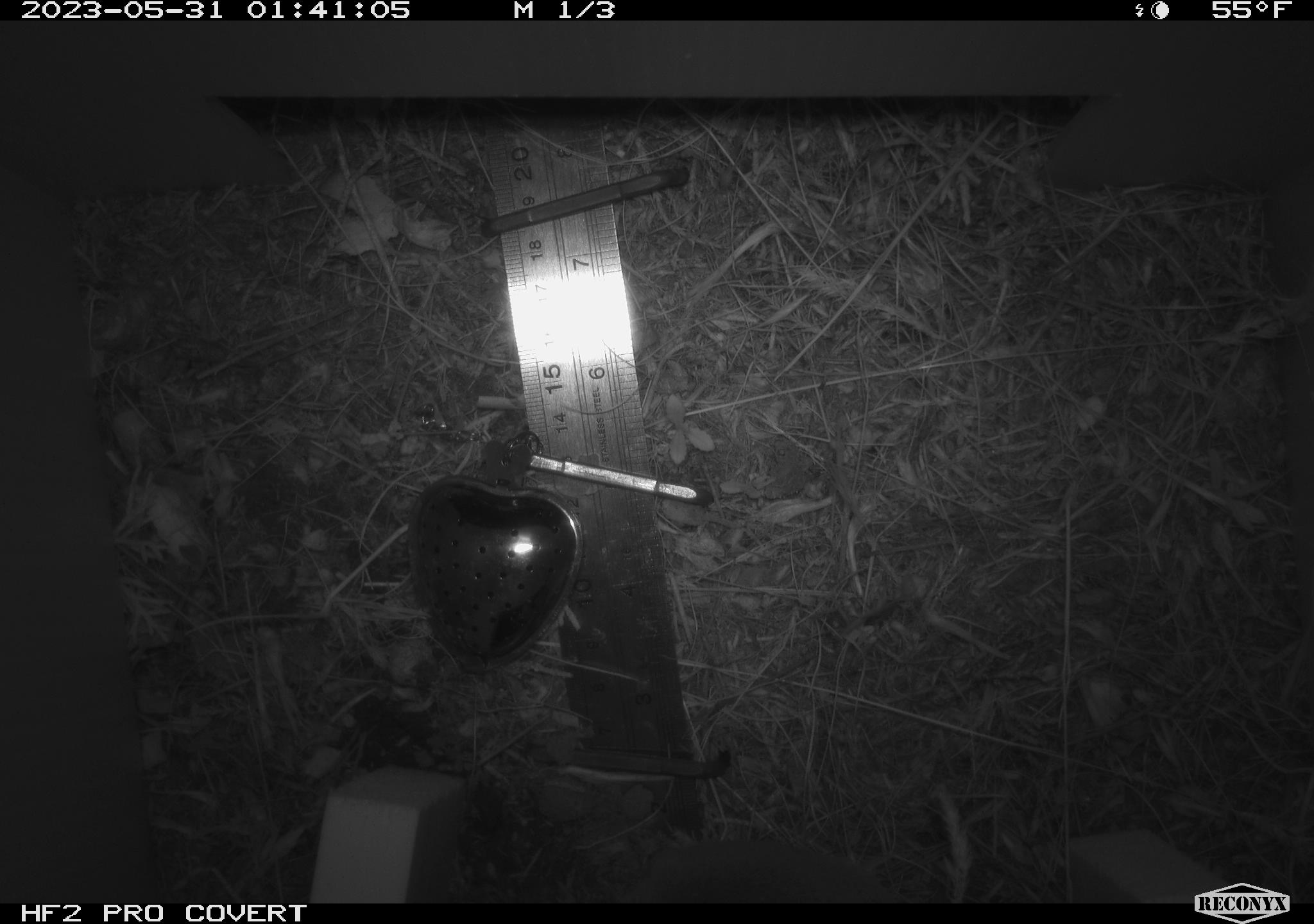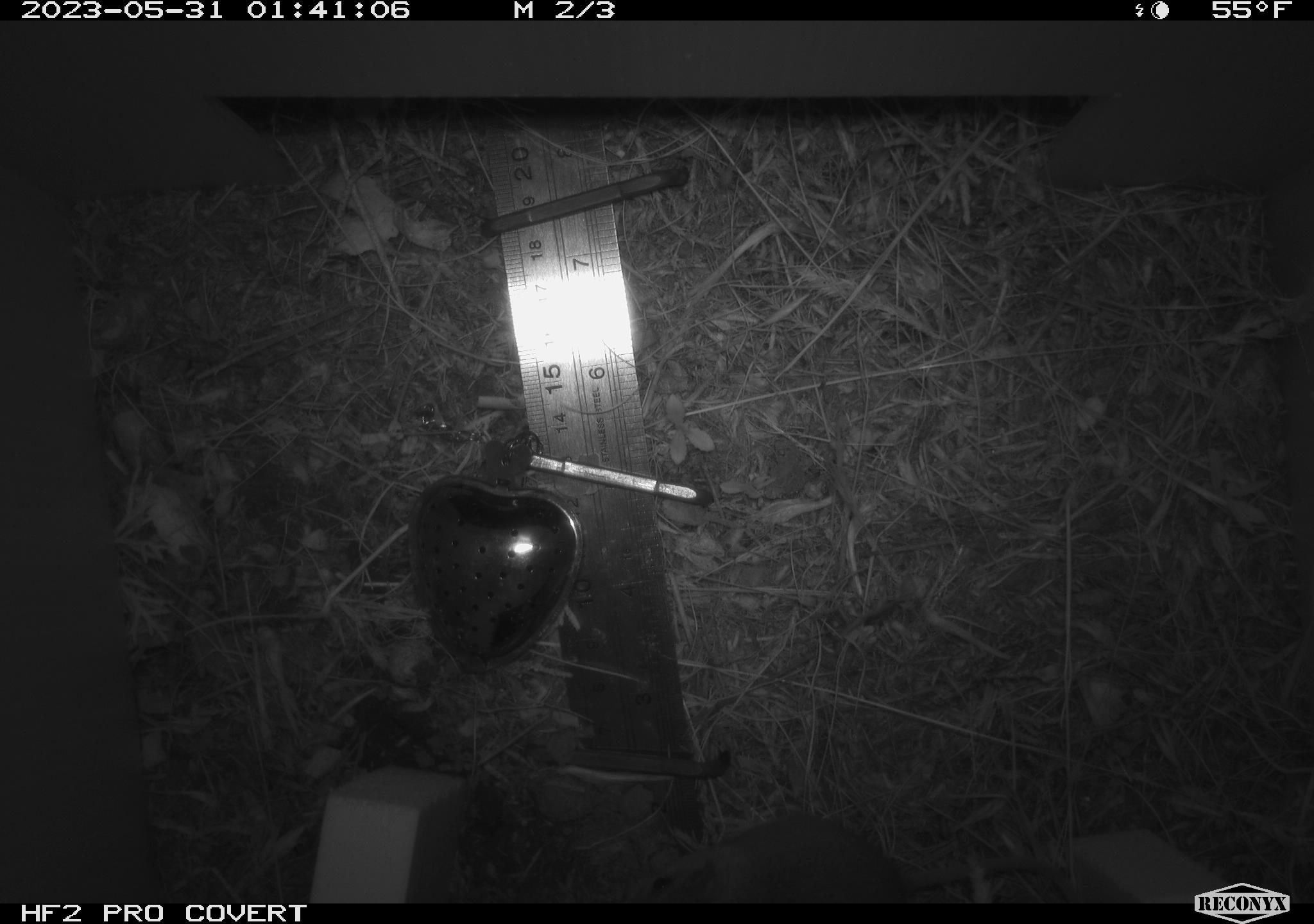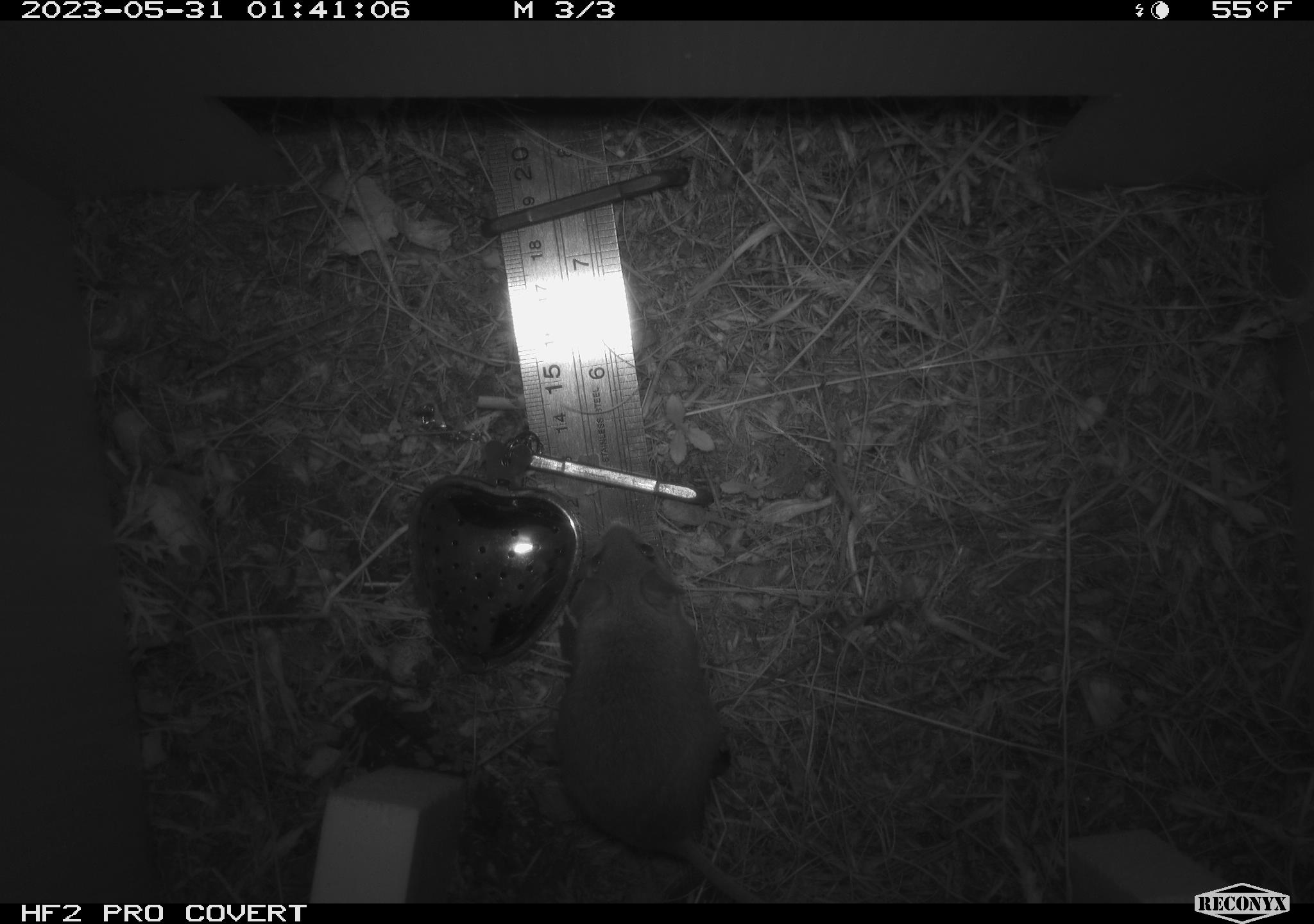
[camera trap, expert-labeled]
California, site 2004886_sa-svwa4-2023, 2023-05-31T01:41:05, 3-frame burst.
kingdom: Animalia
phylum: Chordata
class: Mammalia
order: Rodentia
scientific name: Rodentia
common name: mouse species